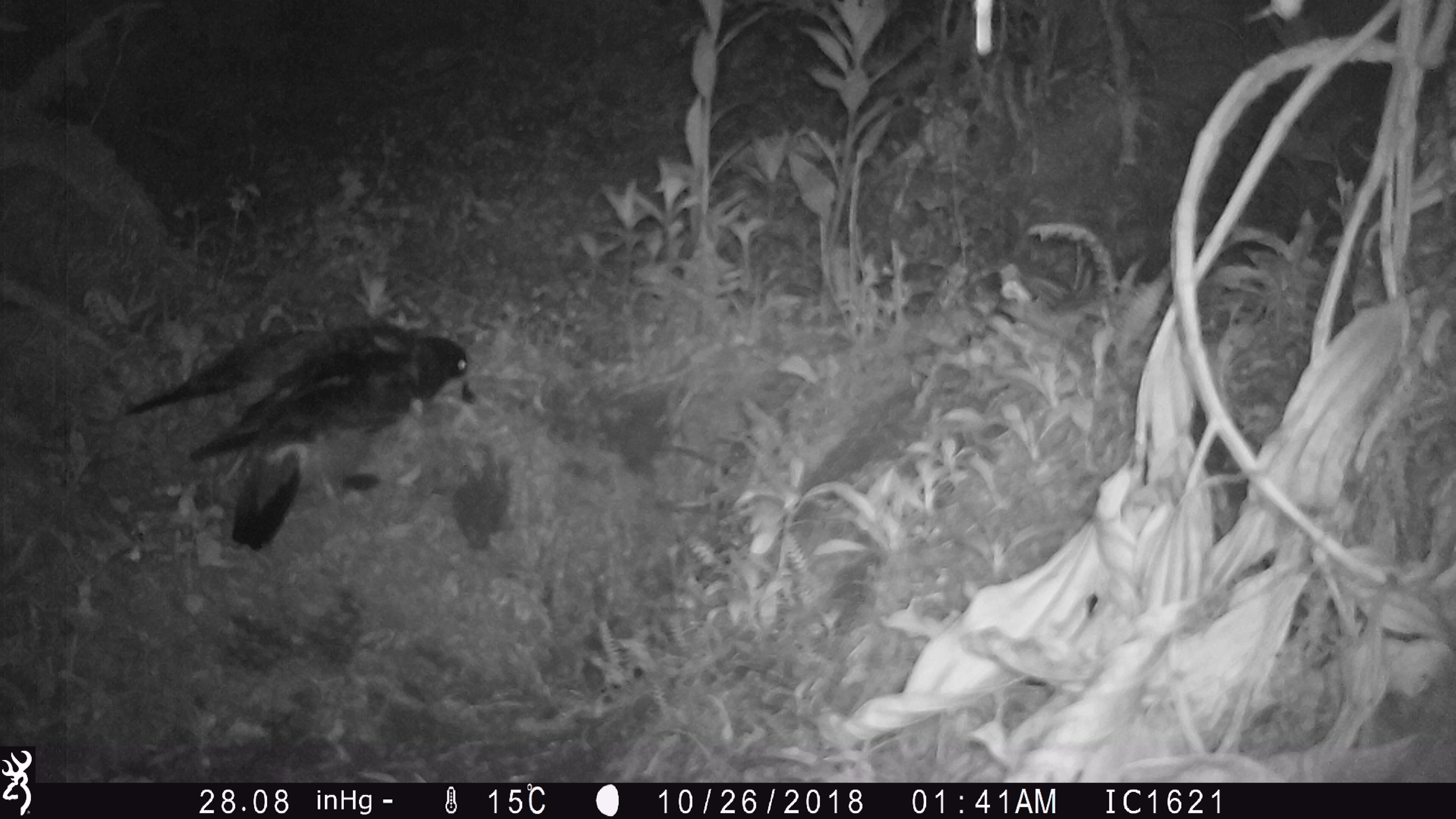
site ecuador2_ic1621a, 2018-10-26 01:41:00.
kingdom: Animalia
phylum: Chordata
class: Aves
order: Procellariiformes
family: Procellariidae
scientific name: Procellariidae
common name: petrel chick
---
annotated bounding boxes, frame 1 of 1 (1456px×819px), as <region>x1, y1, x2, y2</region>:
petrel chick: <region>123, 312, 488, 562</region>